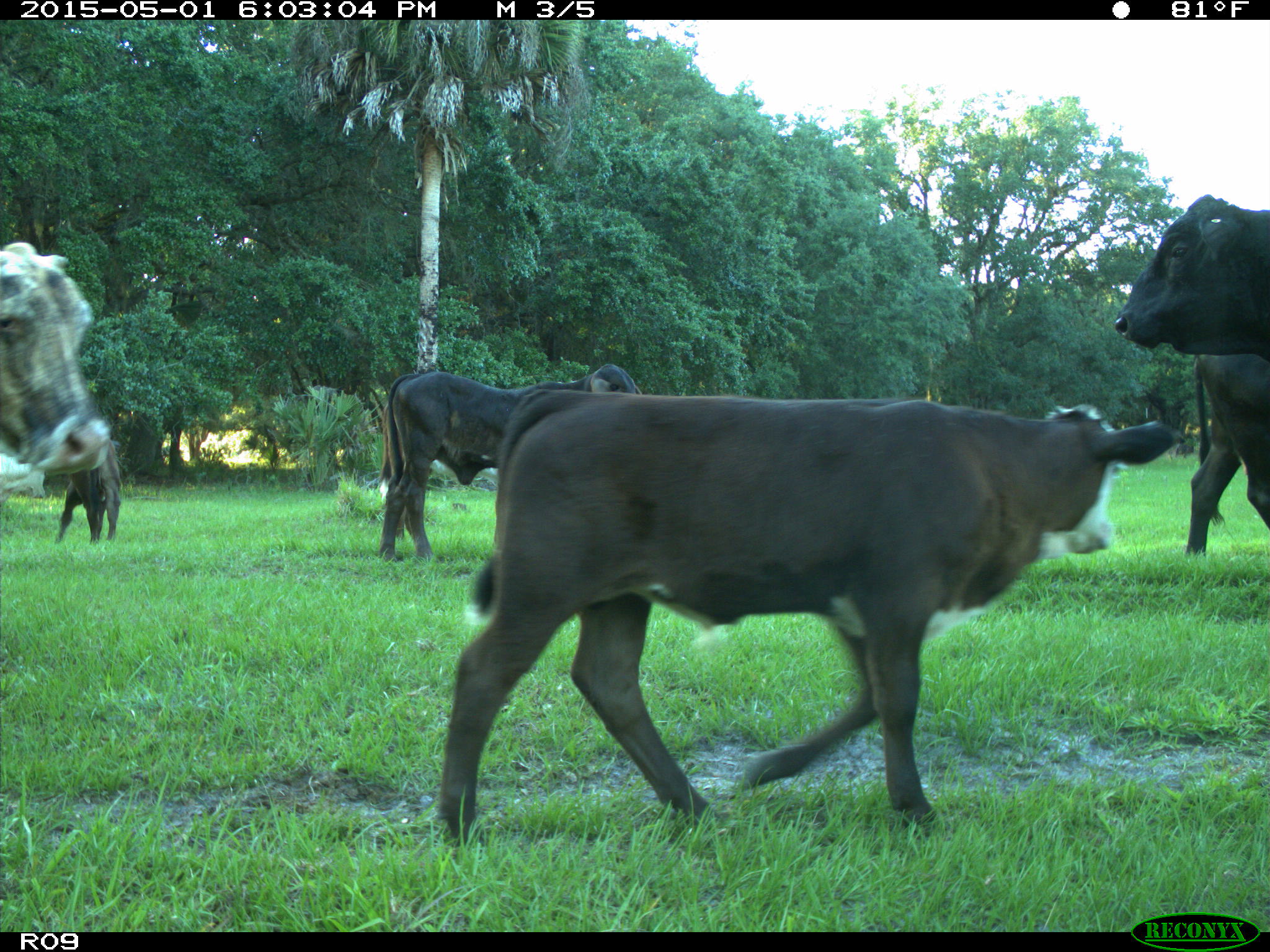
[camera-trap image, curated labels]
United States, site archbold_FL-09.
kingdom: Animalia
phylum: Chordata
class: Mammalia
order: Artiodactyla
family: Bovidae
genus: Bos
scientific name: Bos taurus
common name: domestic cow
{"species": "Bos taurus (domestic cow)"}